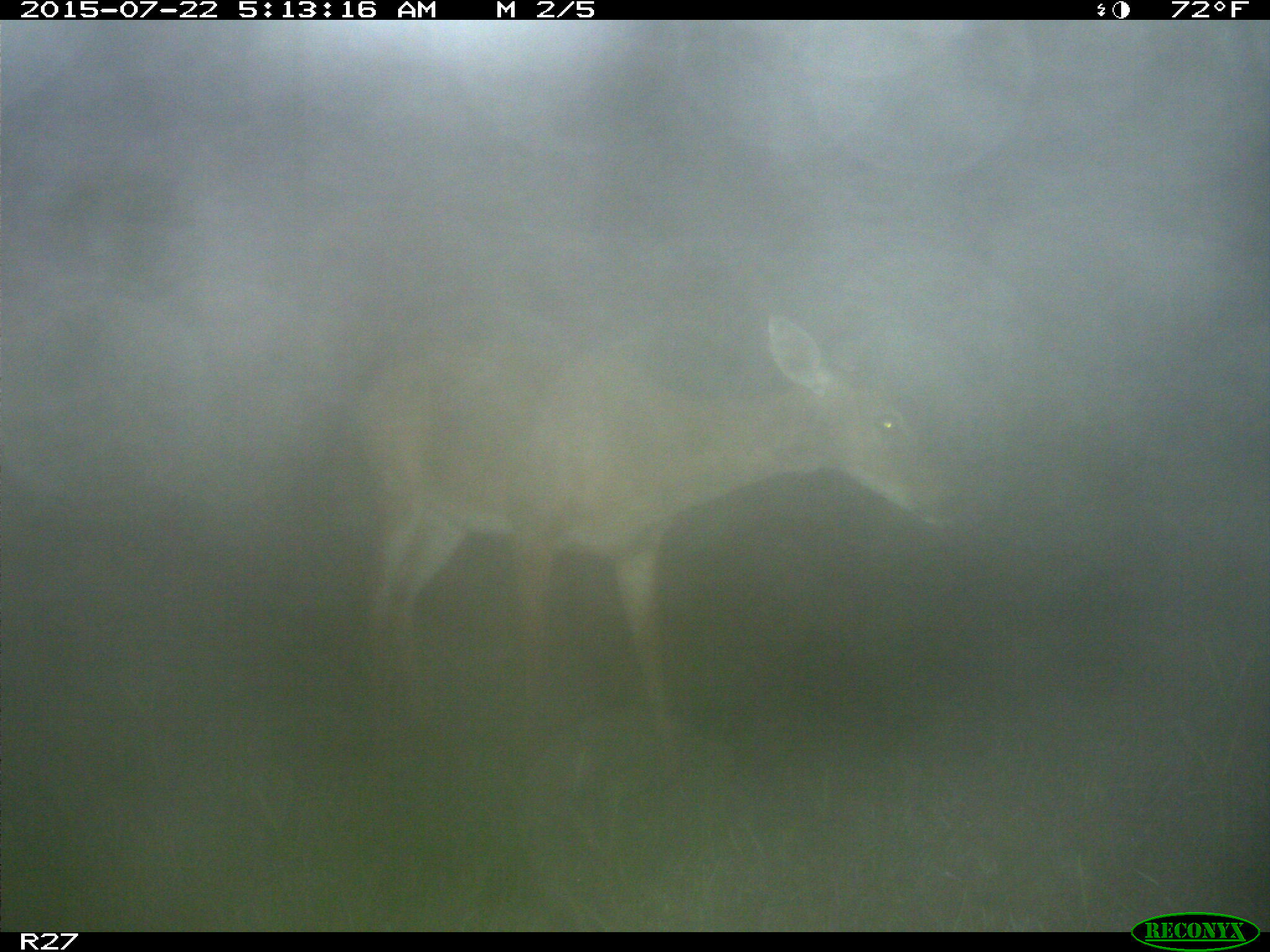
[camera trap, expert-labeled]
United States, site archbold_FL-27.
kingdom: Animalia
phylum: Chordata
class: Mammalia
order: Artiodactyla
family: Cervidae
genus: Odocoileus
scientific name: Odocoileus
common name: deer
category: unidentified deer